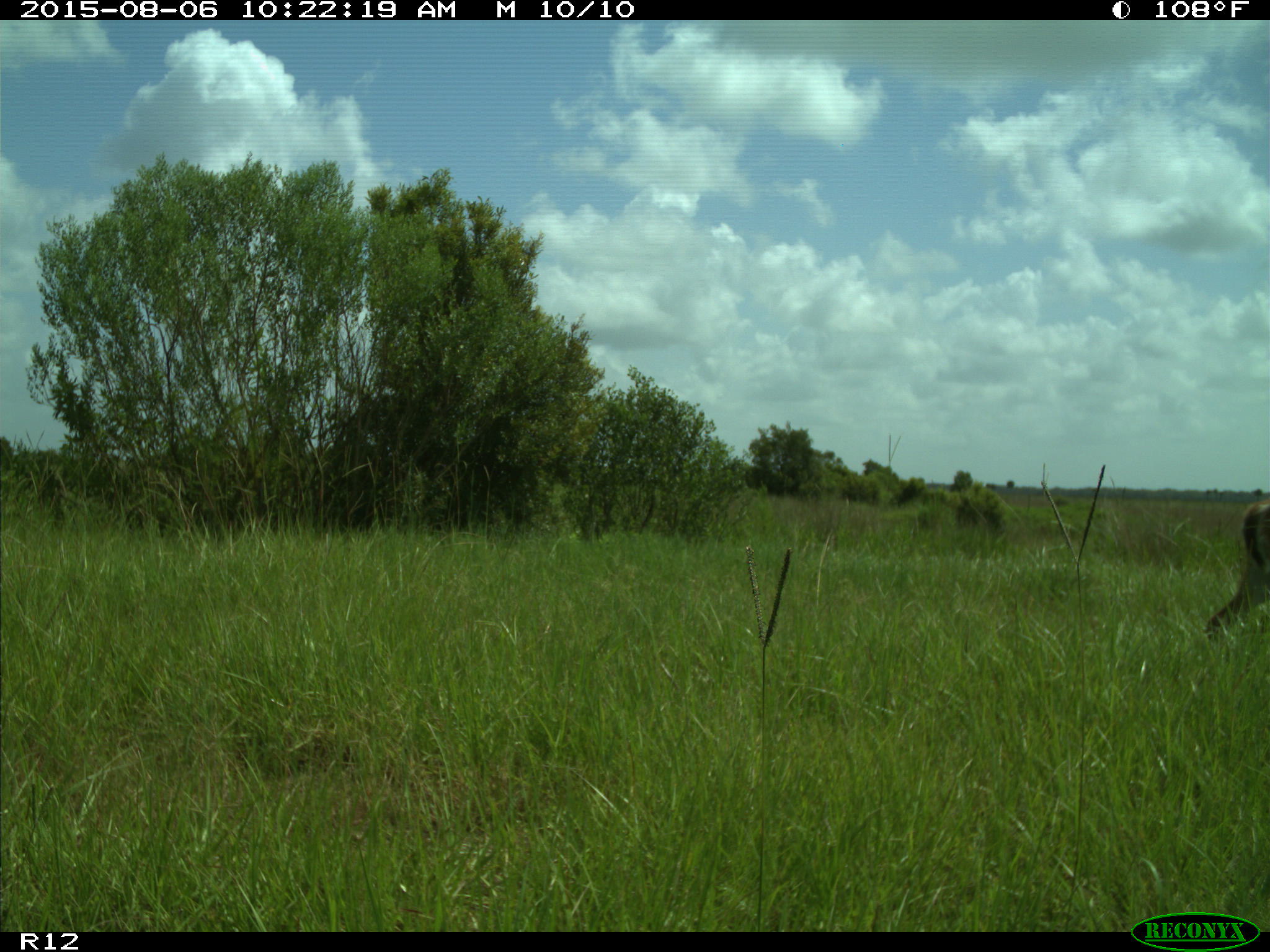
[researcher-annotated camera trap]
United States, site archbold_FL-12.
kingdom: Animalia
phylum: Chordata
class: Mammalia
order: Artiodactyla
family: Cervidae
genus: Odocoileus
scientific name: Odocoileus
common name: deer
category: unidentified deer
Unidentified deer (deer) (Odocoileus).